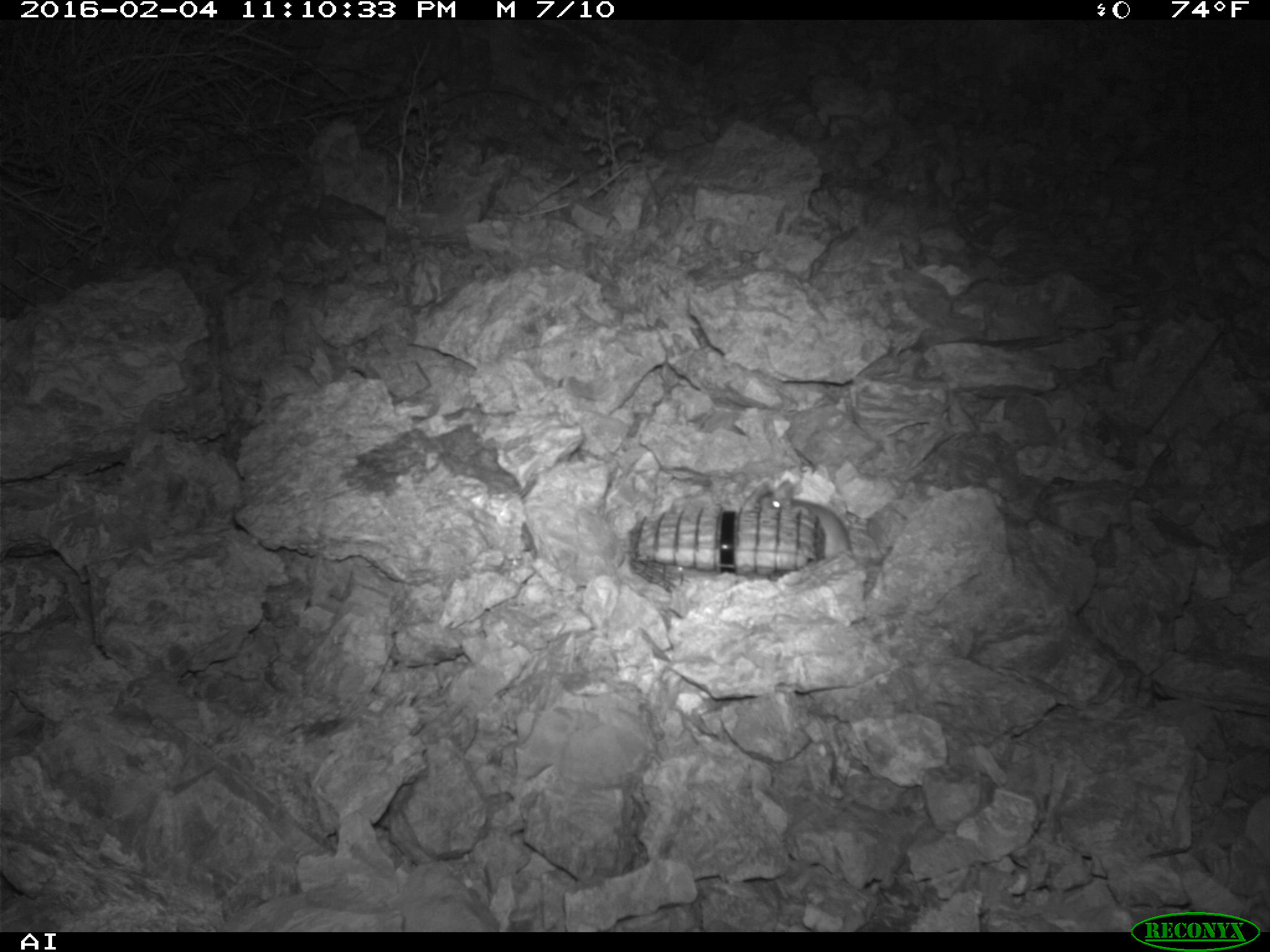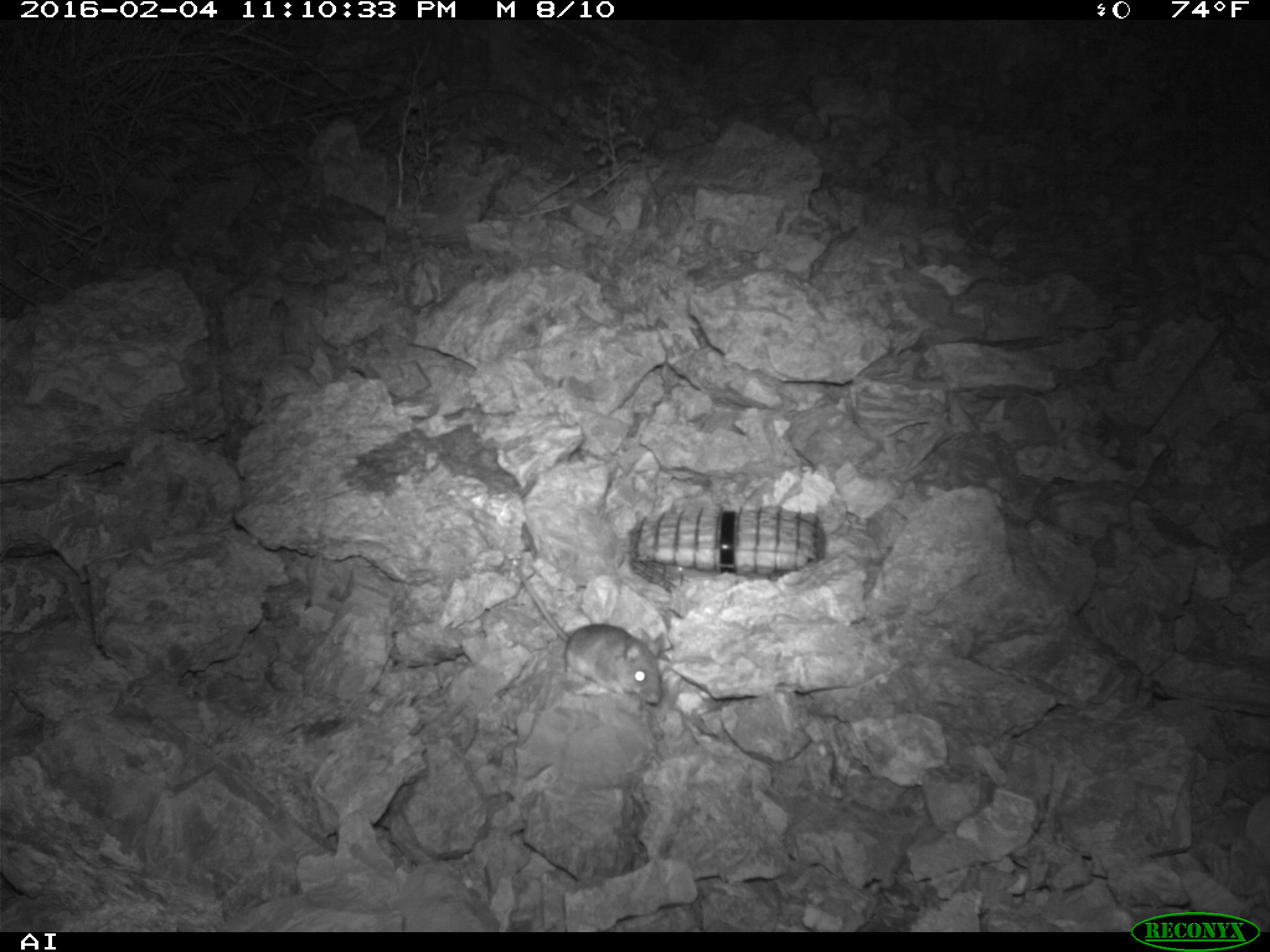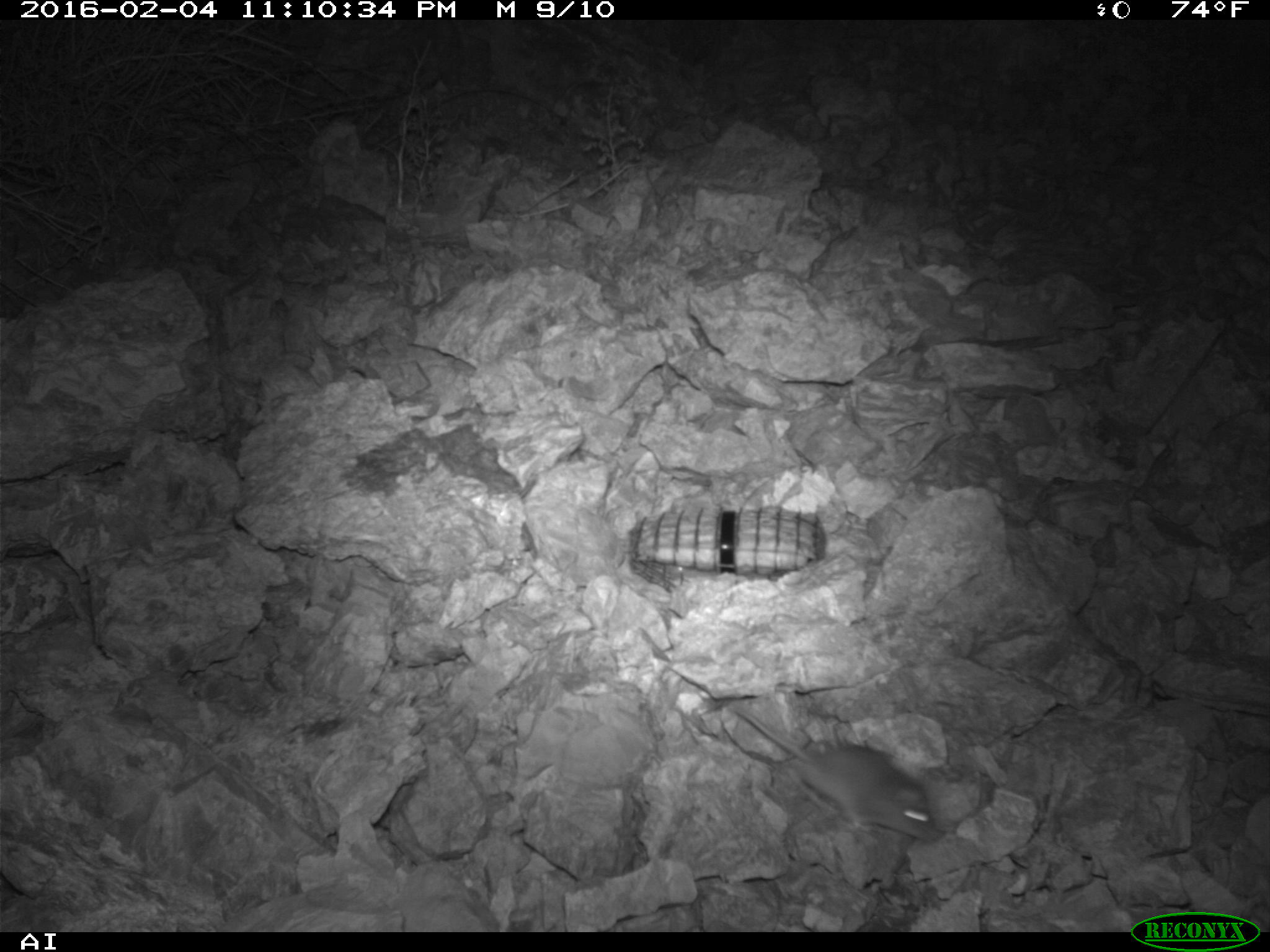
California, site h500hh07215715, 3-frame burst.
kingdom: Animalia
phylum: Chordata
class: Mammalia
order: Rodentia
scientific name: Rodentia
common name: rodent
Rodent (Rodentia).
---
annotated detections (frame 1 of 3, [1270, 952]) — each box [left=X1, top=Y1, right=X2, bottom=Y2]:
rodent: [left=758, top=481, right=855, bottom=560]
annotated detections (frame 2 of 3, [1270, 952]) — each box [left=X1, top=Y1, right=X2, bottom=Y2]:
rodent: [left=515, top=560, right=664, bottom=705]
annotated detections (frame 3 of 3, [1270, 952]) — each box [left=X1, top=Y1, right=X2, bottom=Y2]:
rodent: [left=726, top=705, right=939, bottom=844]